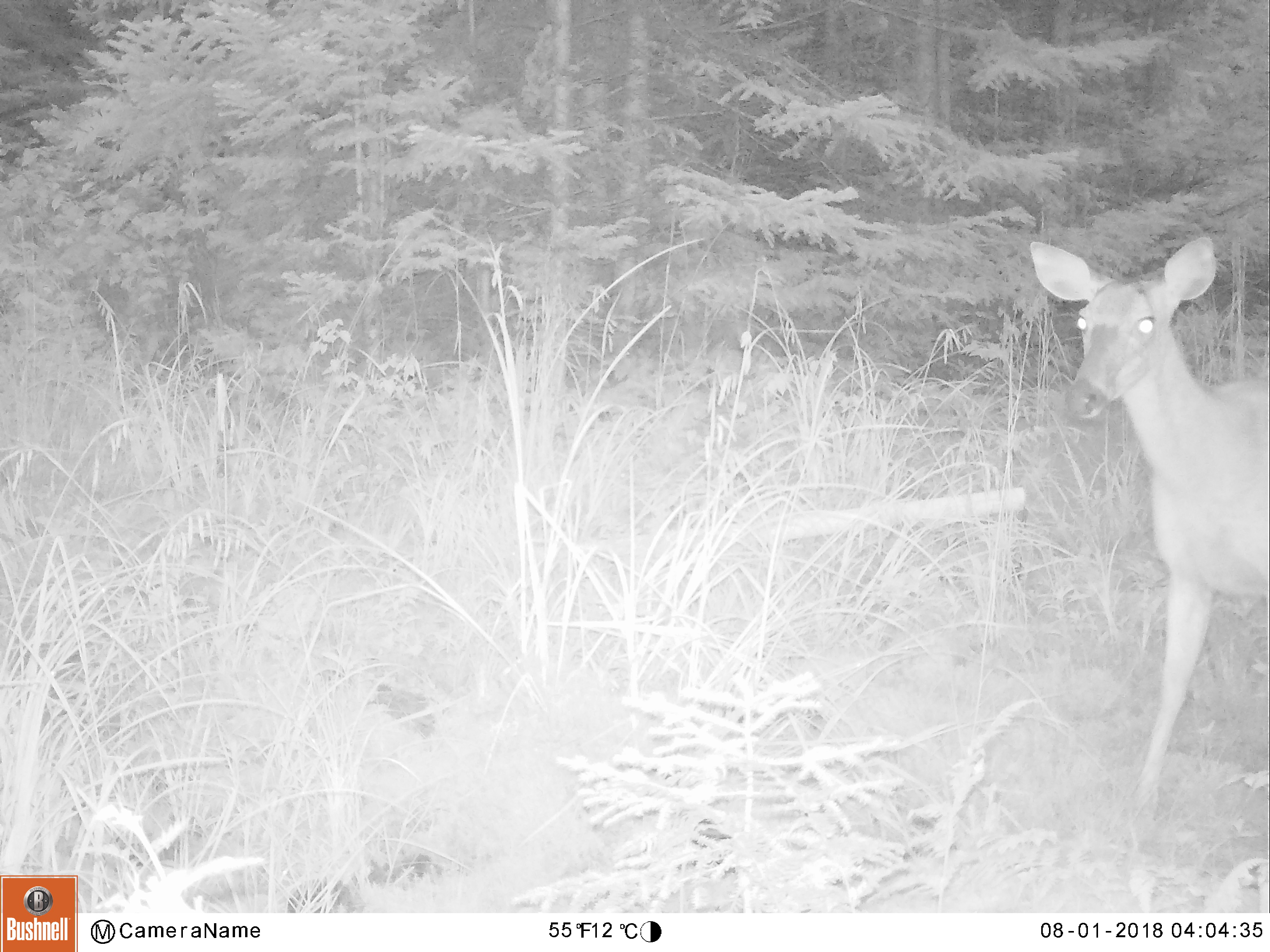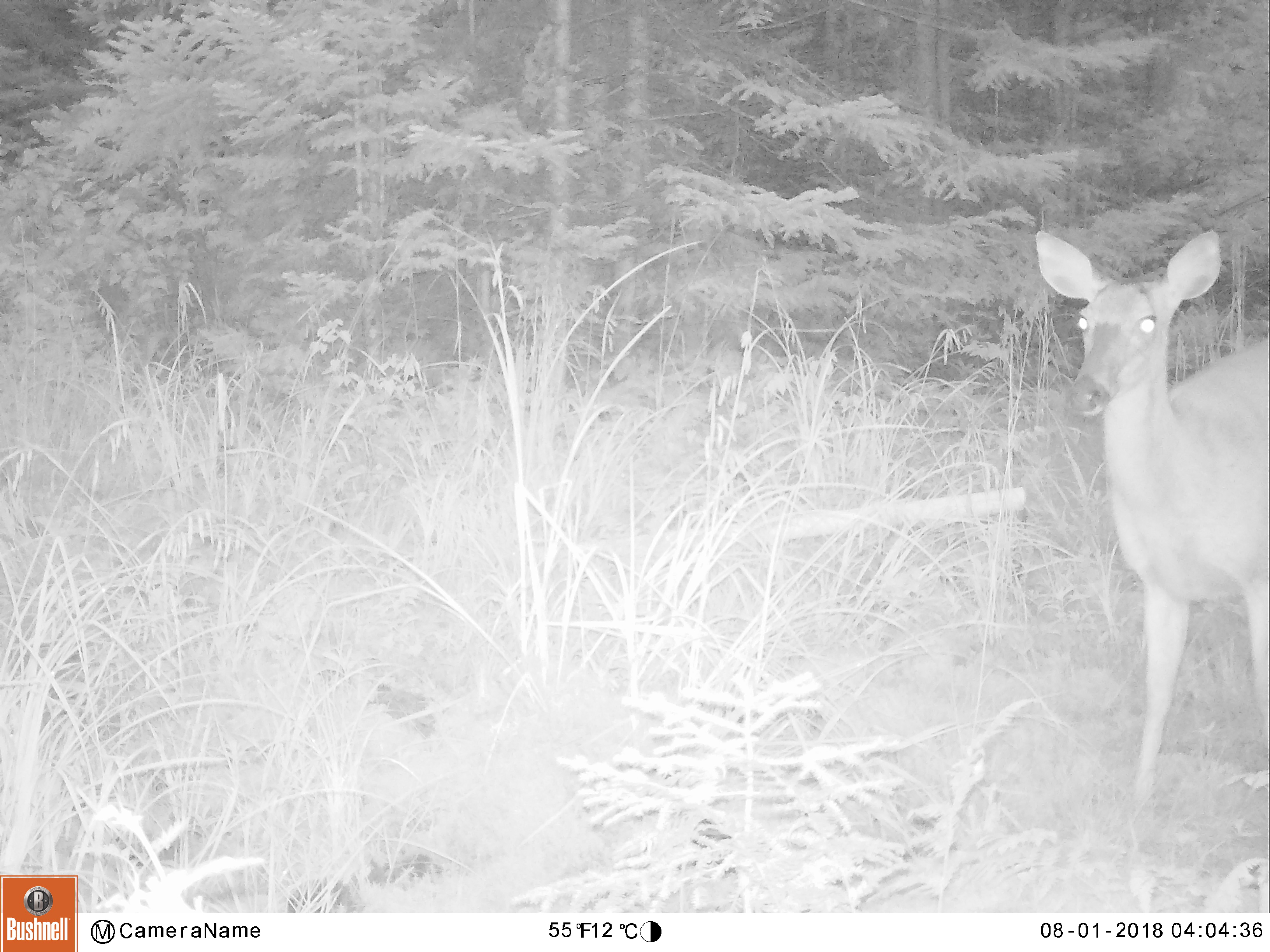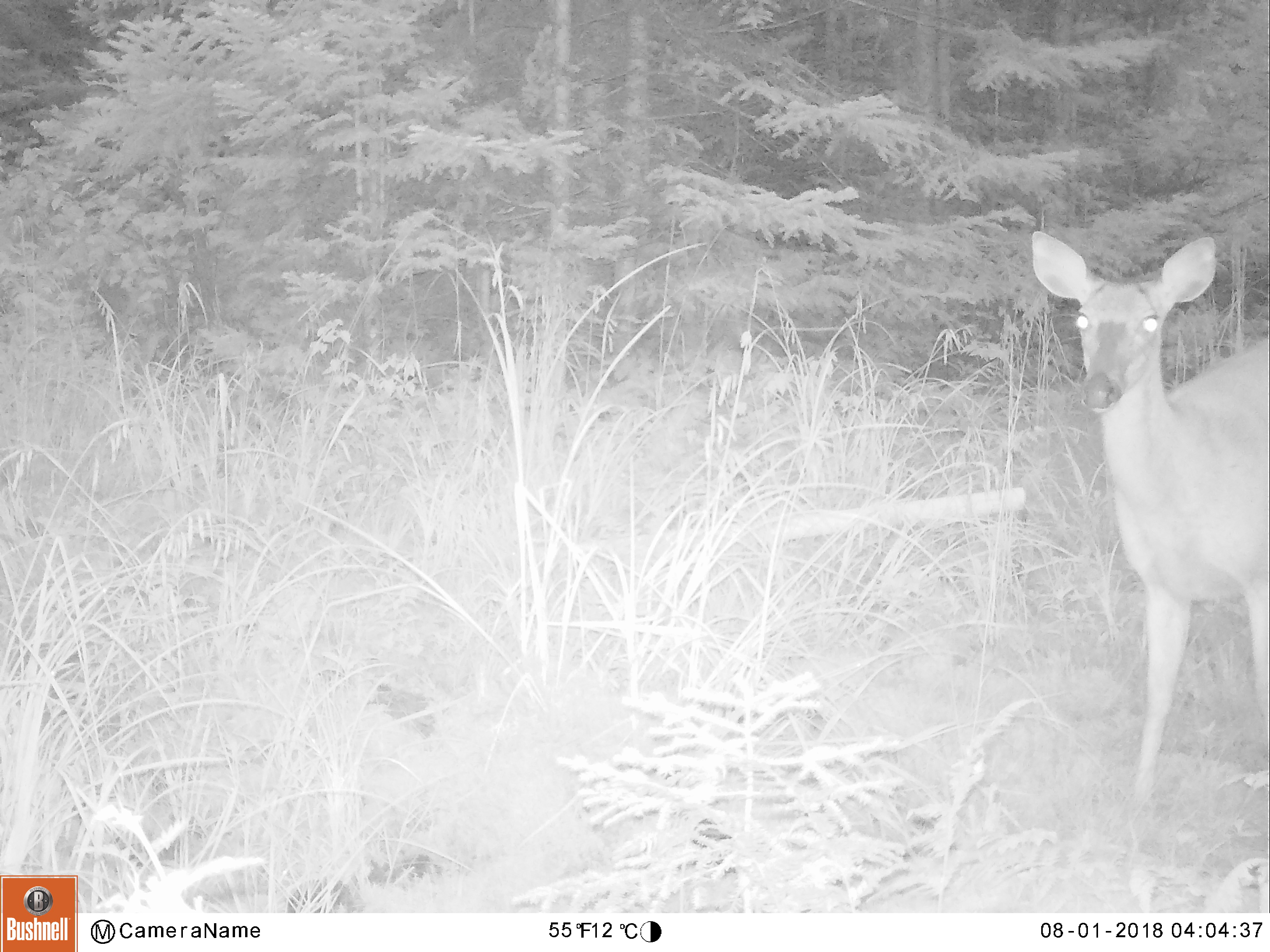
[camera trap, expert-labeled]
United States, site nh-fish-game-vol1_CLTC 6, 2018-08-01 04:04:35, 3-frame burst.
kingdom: Animalia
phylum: Chordata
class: Mammalia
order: Artiodactyla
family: Cervidae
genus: Odocoileus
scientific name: Odocoileus virginianus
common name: white-tailed deer